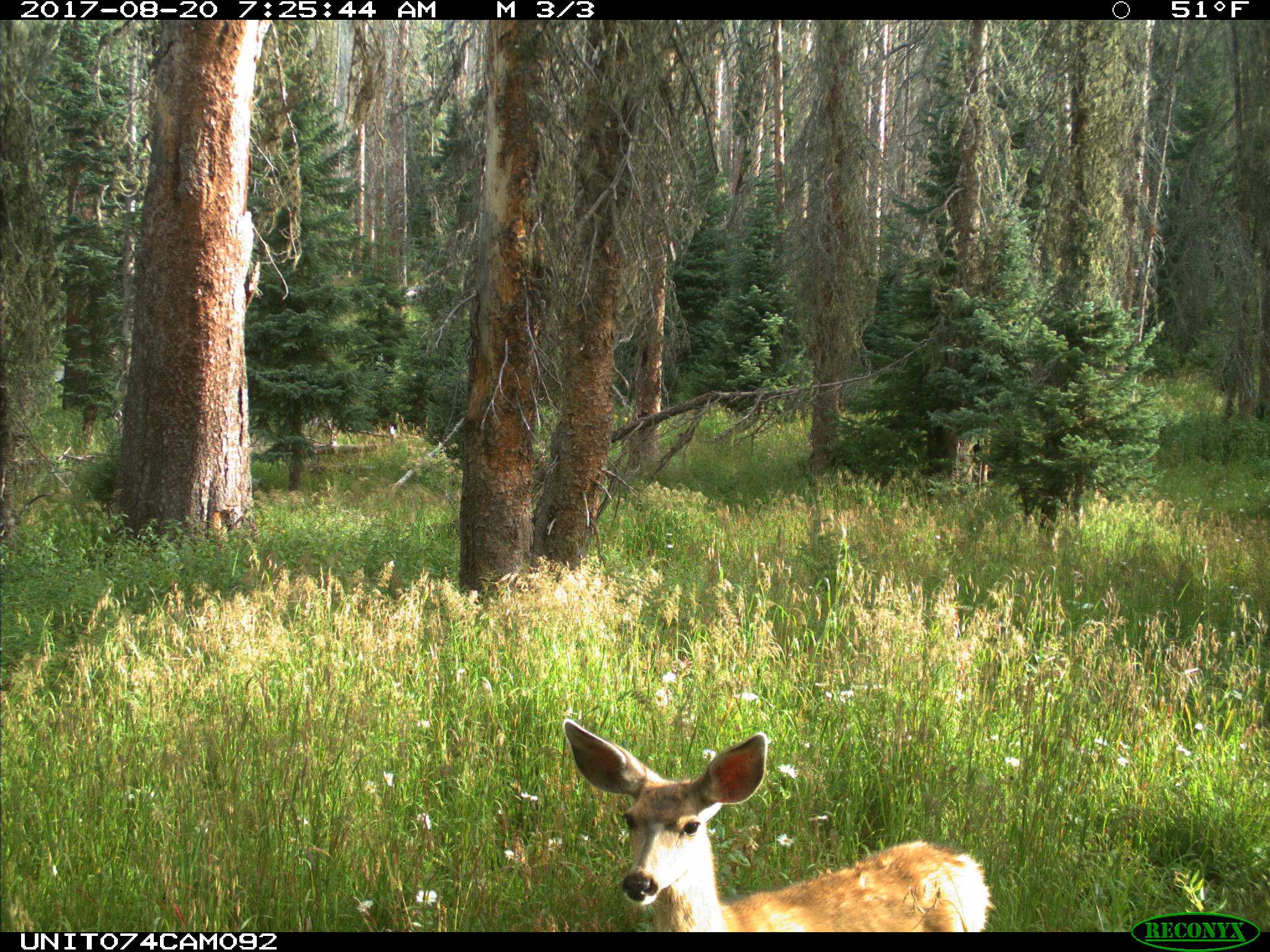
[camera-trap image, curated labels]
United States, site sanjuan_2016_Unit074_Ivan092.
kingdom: Animalia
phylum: Chordata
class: Mammalia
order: Artiodactyla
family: Cervidae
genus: Odocoileus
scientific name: Odocoileus hemionus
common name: mule deer